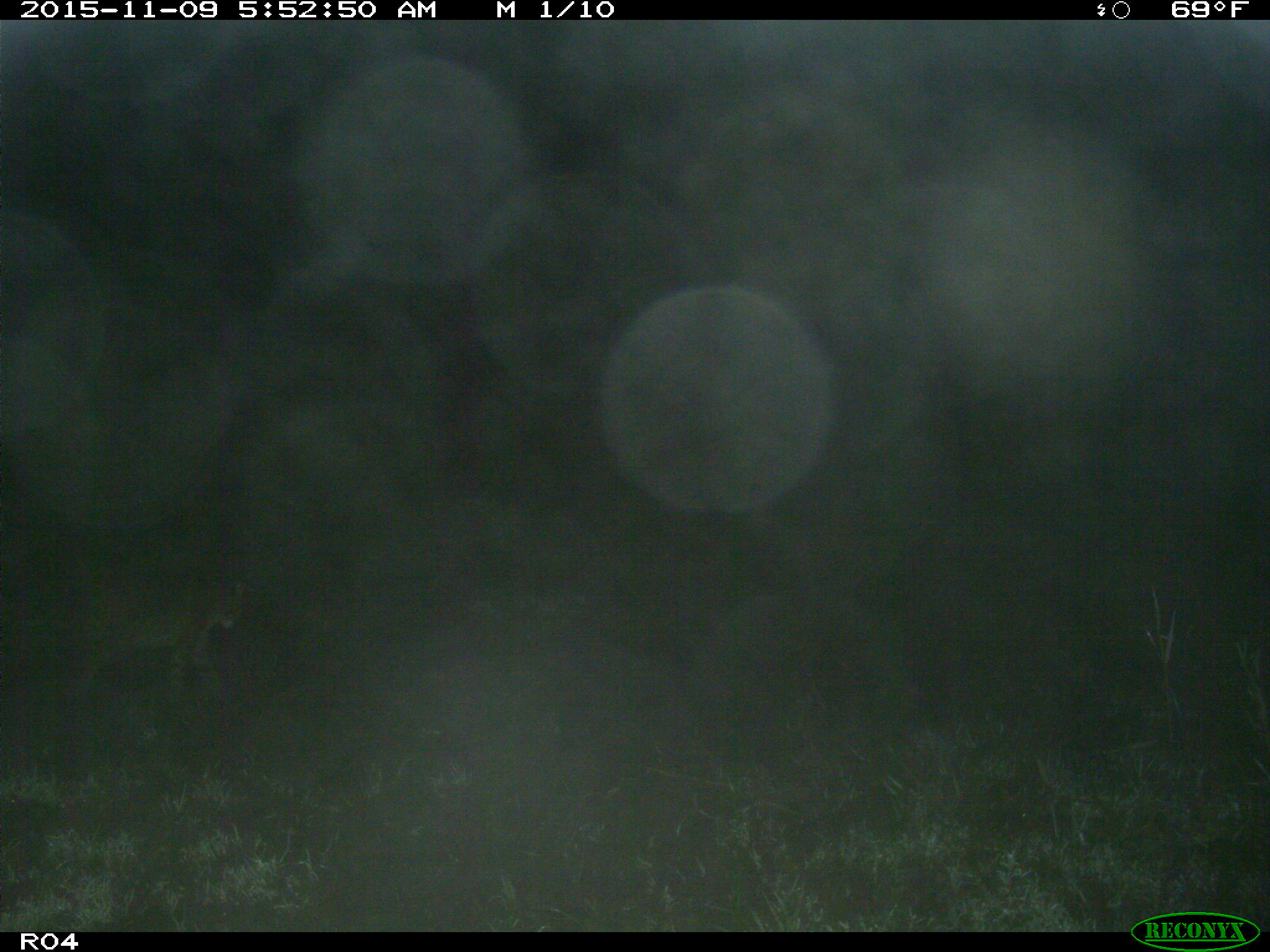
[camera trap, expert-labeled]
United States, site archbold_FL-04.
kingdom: Animalia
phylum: Chordata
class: Mammalia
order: Carnivora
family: Felidae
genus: Lynx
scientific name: Lynx rufus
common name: bobcat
Lynx rufus (bobcat).